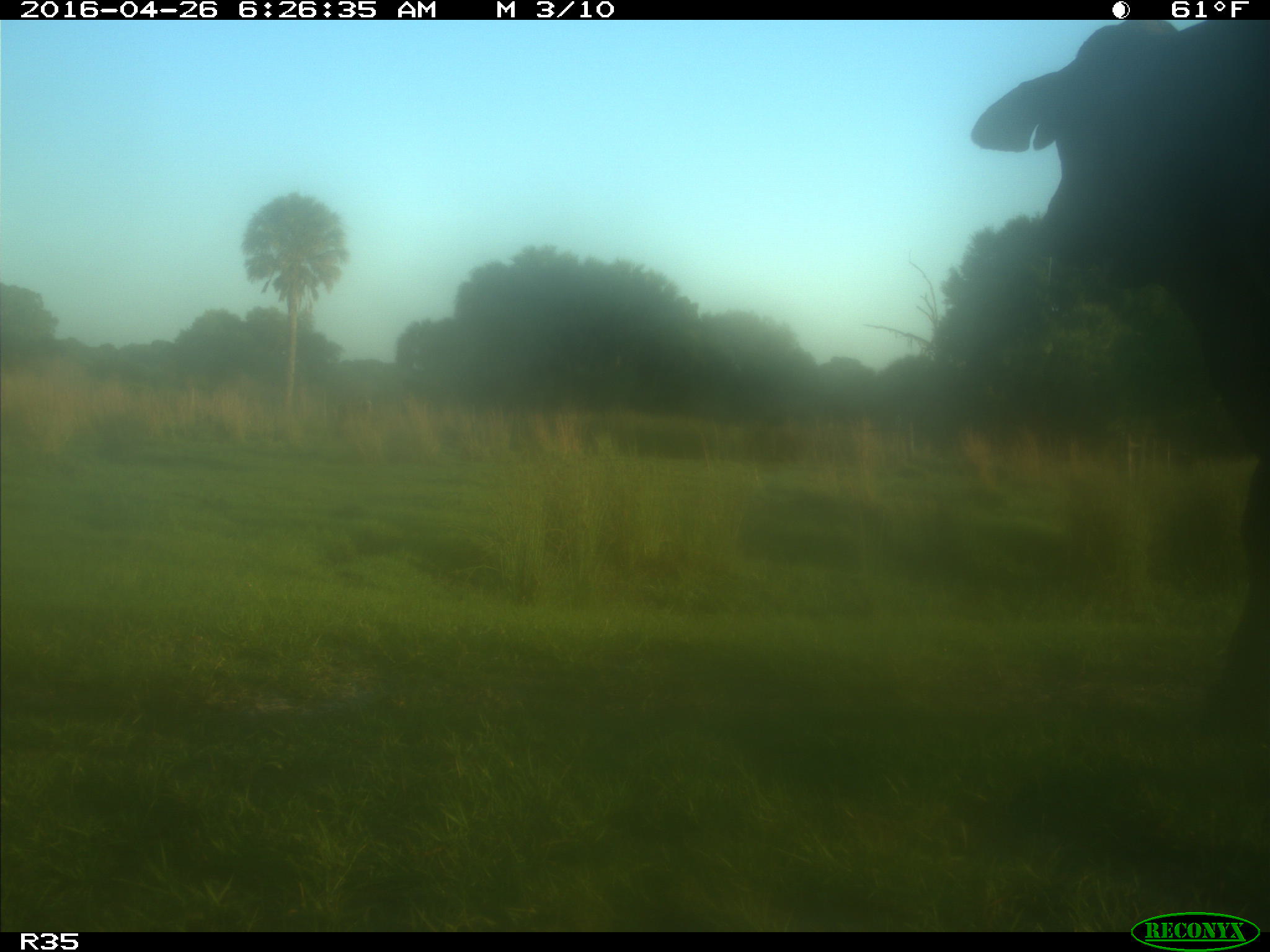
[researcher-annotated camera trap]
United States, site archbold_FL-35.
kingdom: Animalia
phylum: Chordata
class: Mammalia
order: Artiodactyla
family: Bovidae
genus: Bos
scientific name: Bos taurus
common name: domestic cow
Bos taurus (domestic cow).